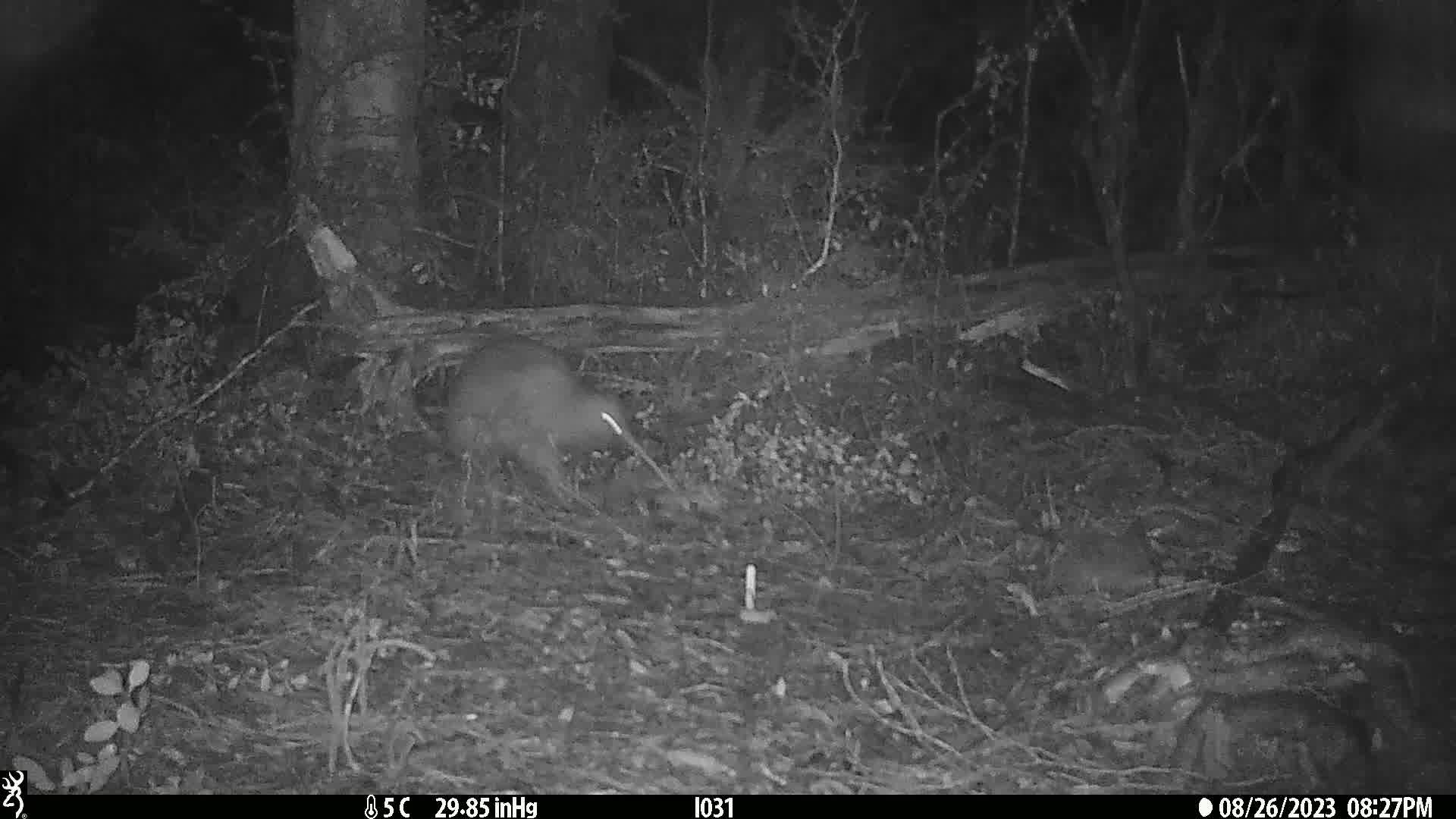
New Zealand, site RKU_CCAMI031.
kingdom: Animalia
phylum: Chordata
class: Aves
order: Apterygiformes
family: Apterygidae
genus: Apteryx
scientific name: Apteryx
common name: kiwi